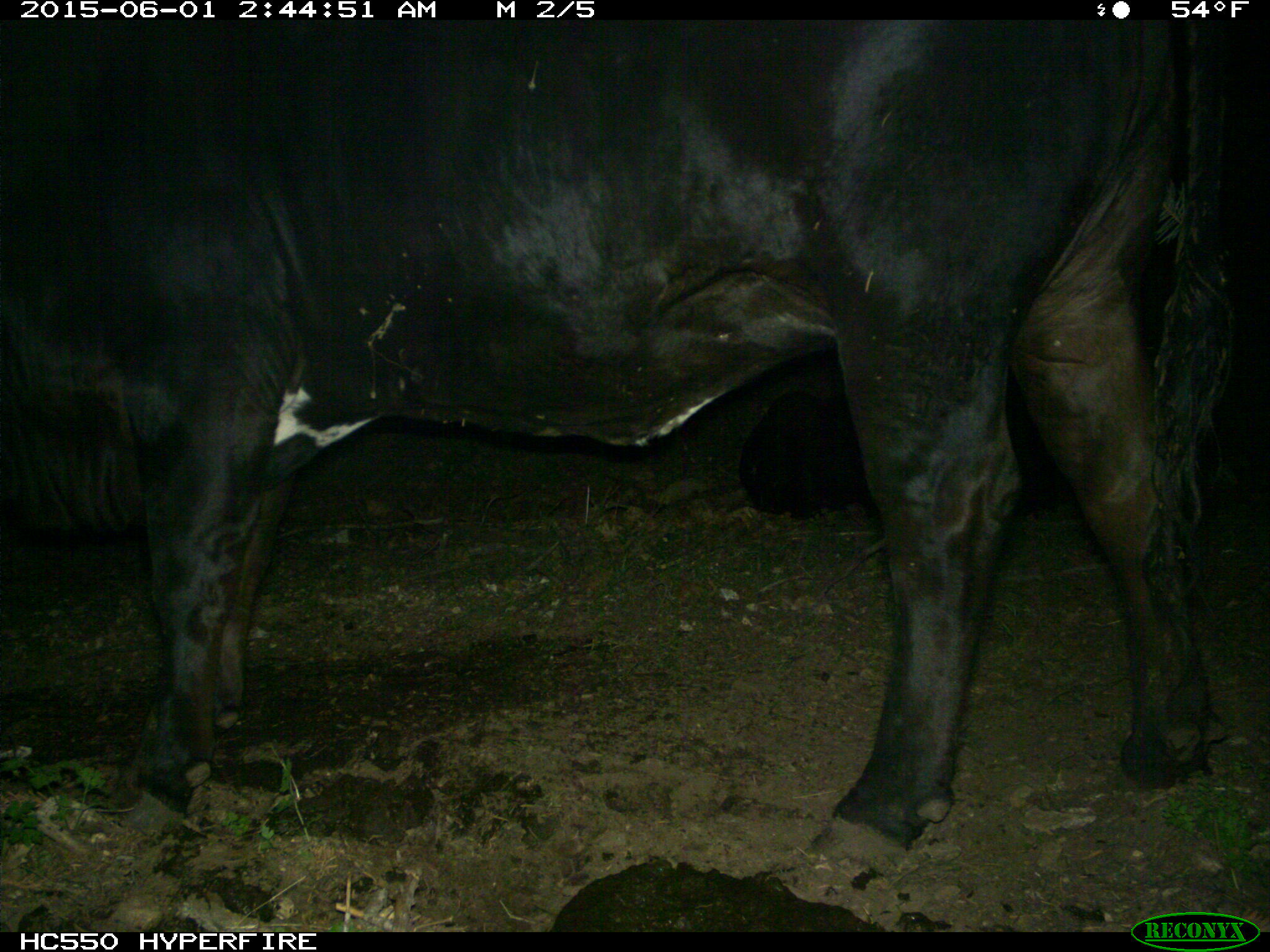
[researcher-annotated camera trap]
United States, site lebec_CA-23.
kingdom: Animalia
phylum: Chordata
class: Mammalia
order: Artiodactyla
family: Bovidae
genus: Bos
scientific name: Bos taurus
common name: domestic cow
Bos taurus (domestic cow).